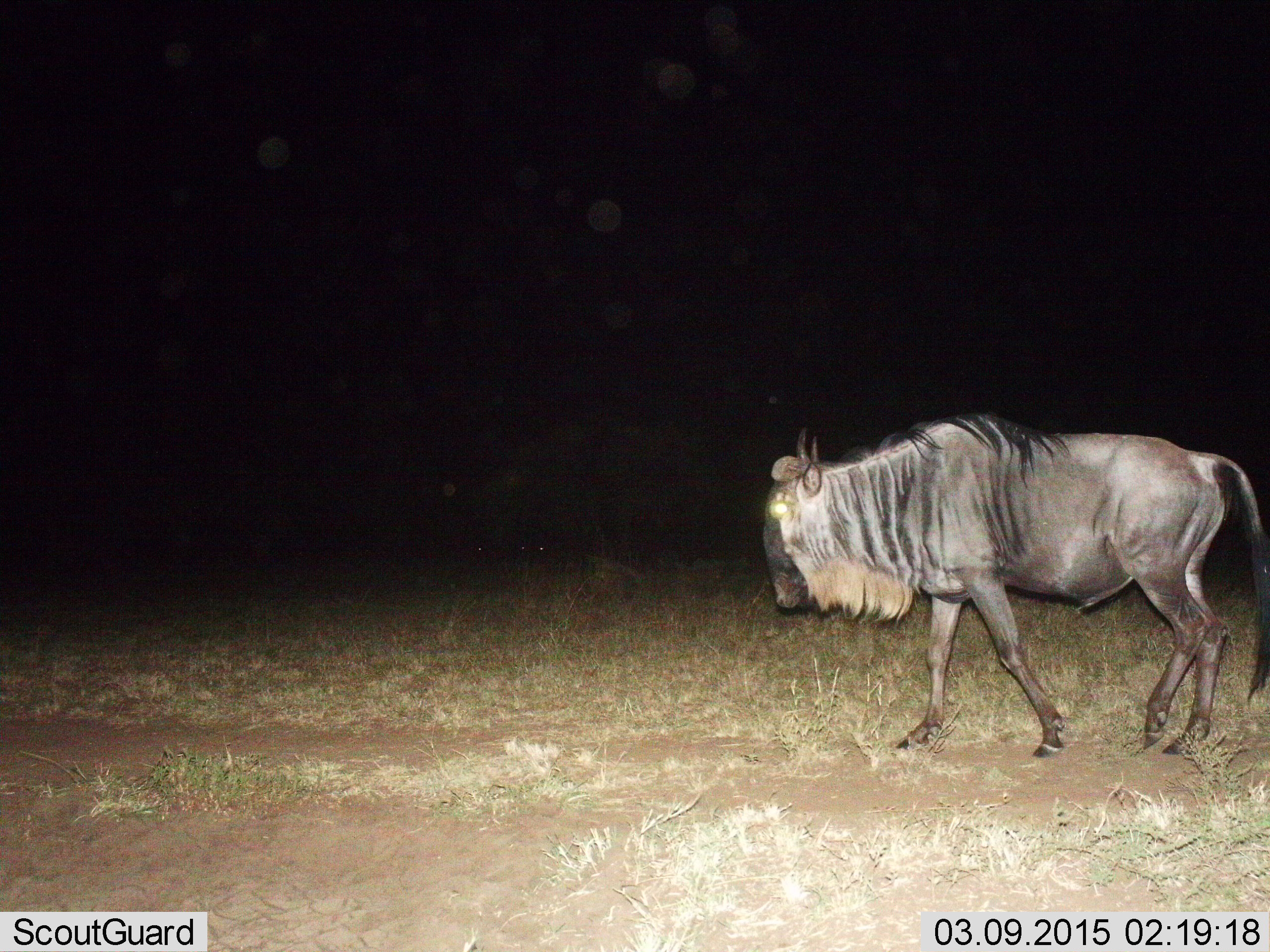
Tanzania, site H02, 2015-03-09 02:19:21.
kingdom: Animalia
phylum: Chordata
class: Mammalia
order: Artiodactyla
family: Bovidae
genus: Connochaetes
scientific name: Connochaetes taurinus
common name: blue wildebeest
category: wildebeest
Wildebeest (blue wildebeest) (Connochaetes taurinus), count 1. Behavior (volunteer vote fractions): standing 0%, resting 0%, moving 100%, interacting 0%. Young present (vote fraction): 0%. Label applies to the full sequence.